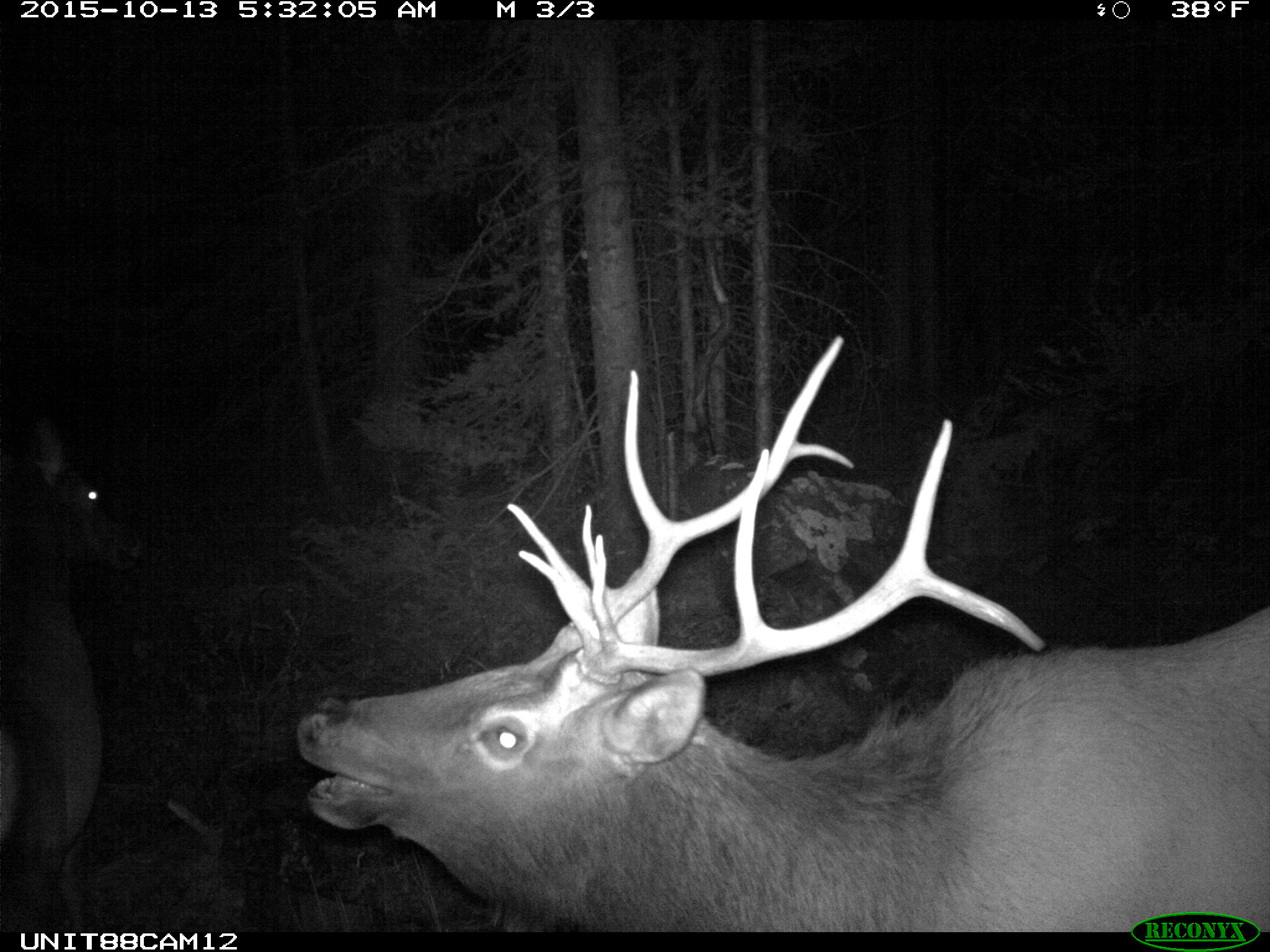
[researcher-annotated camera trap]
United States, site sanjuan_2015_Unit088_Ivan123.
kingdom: Animalia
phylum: Chordata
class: Mammalia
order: Artiodactyla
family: Cervidae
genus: Cervus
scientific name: Cervus elaphus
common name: red deer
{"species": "Cervus elaphus (red deer)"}